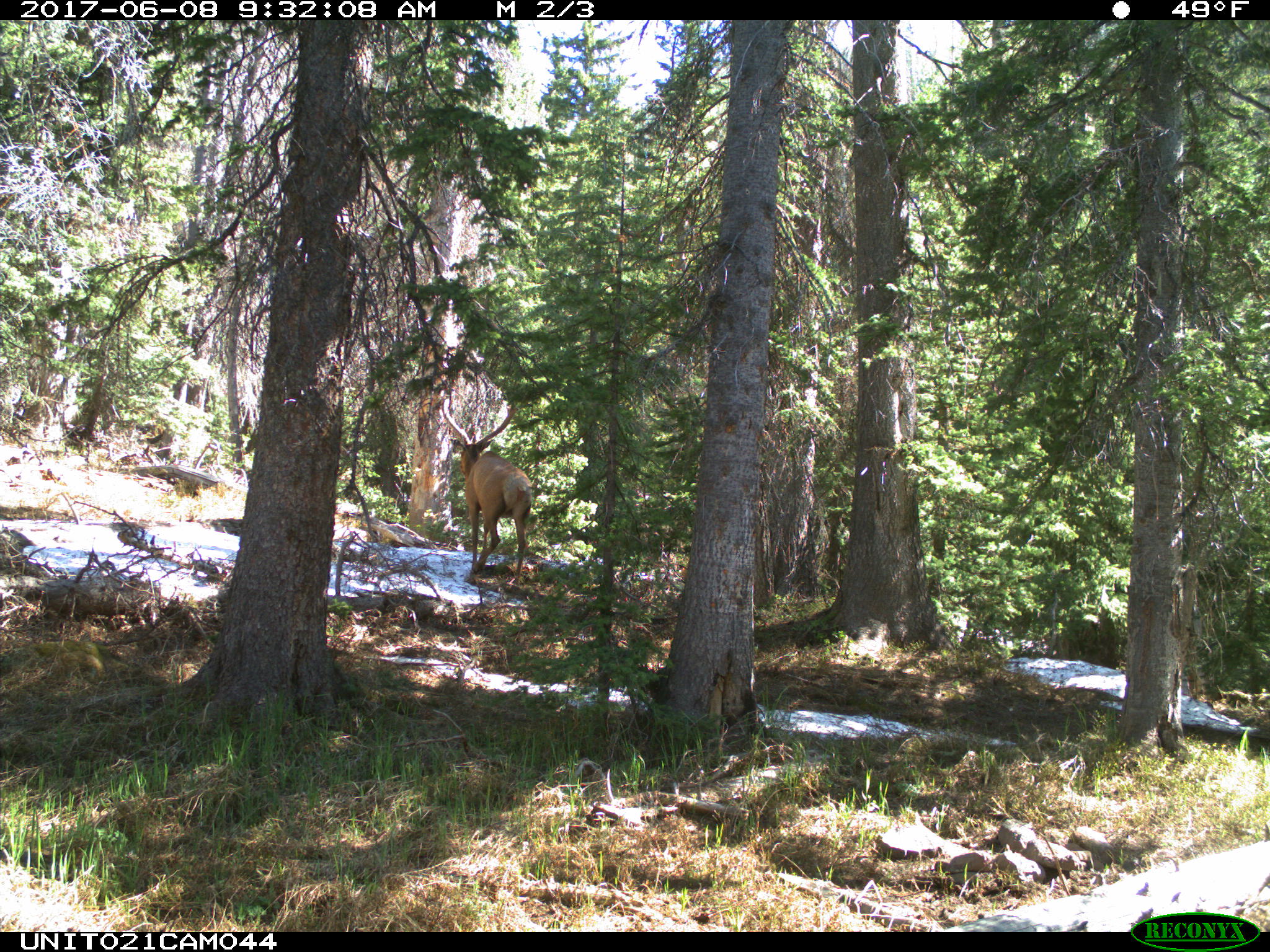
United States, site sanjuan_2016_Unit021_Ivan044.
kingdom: Animalia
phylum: Chordata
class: Mammalia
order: Artiodactyla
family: Cervidae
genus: Cervus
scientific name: Cervus elaphus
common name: red deer